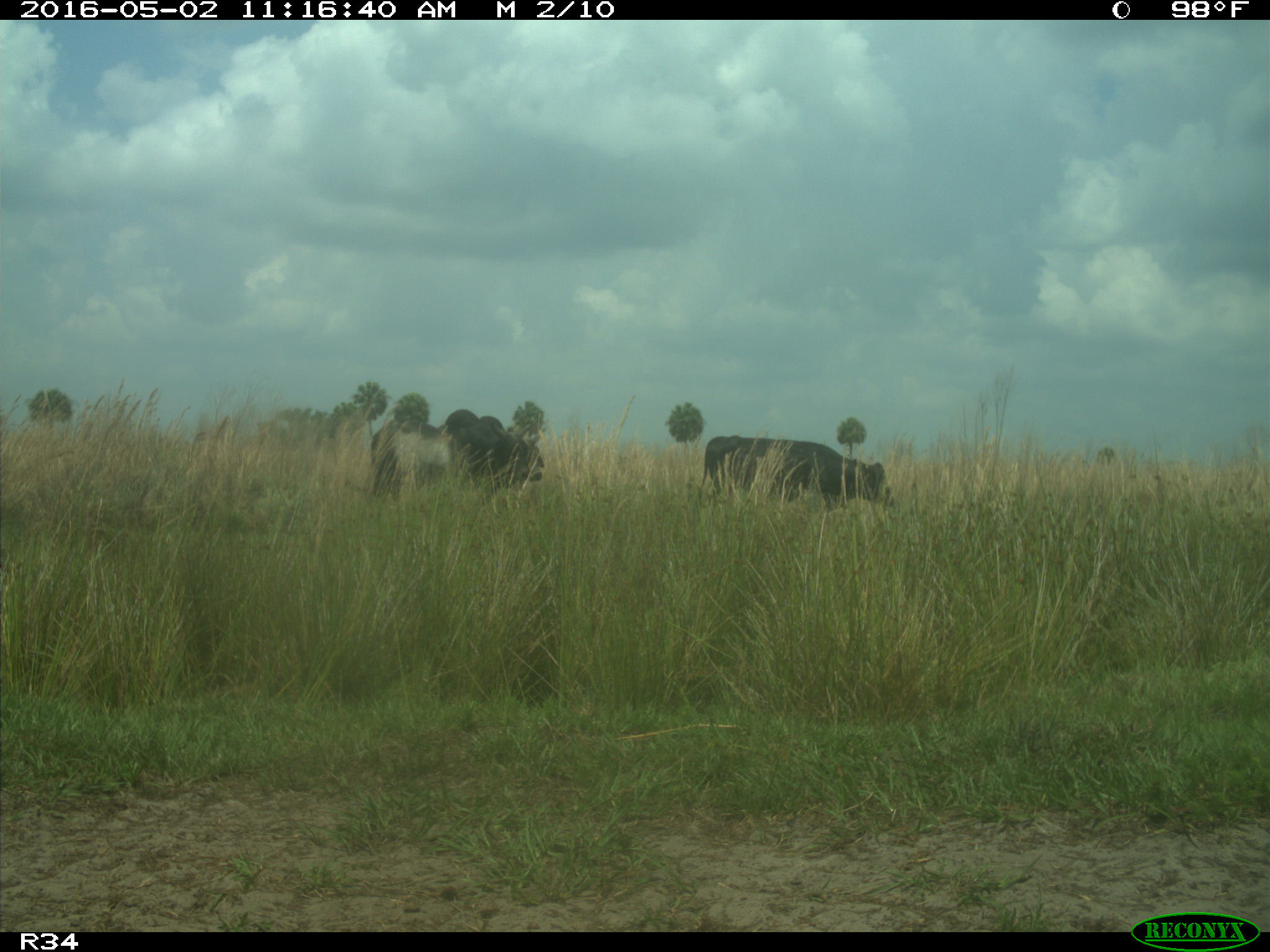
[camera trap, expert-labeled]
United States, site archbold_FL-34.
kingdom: Animalia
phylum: Chordata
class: Mammalia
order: Artiodactyla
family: Bovidae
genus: Bos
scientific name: Bos taurus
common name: domestic cow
Bos taurus (domestic cow).